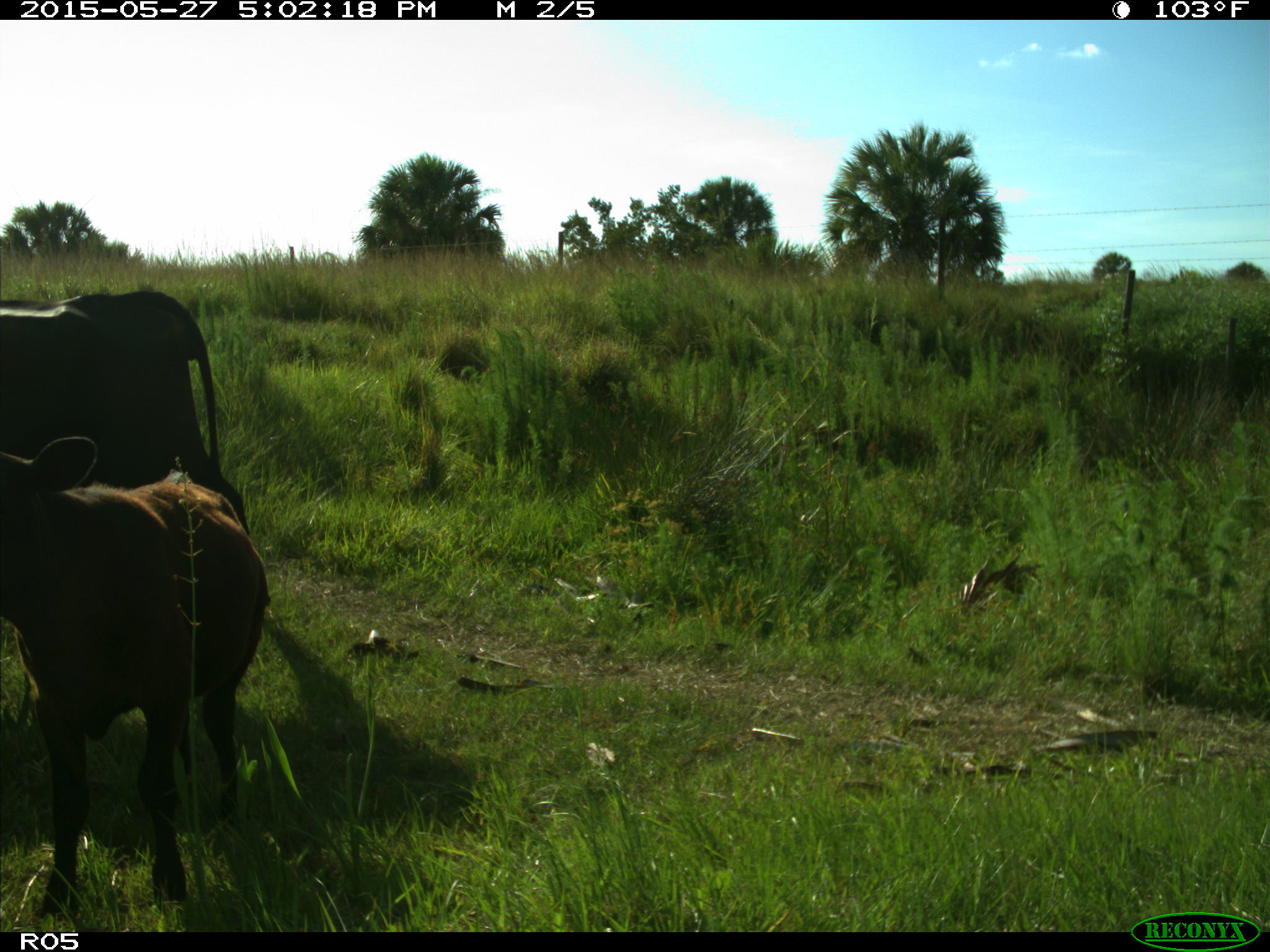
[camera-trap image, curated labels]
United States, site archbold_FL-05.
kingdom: Animalia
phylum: Chordata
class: Mammalia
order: Artiodactyla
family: Bovidae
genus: Bos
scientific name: Bos taurus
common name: domestic cow